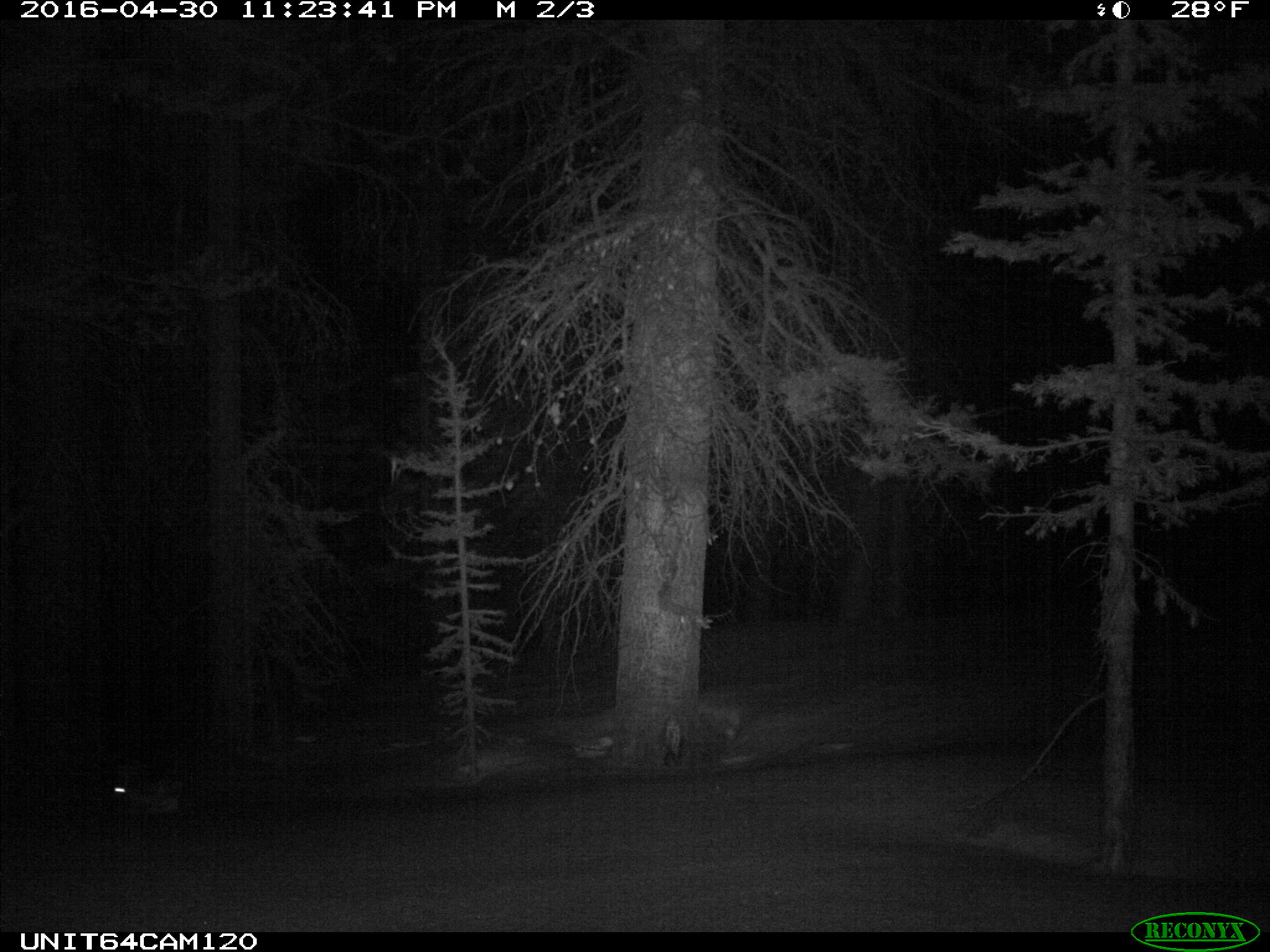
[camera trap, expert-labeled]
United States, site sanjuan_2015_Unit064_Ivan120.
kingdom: Animalia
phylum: Chordata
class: Mammalia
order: Lagomorpha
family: Leporidae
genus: Lepus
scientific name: Lepus americanus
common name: snowshoe hare